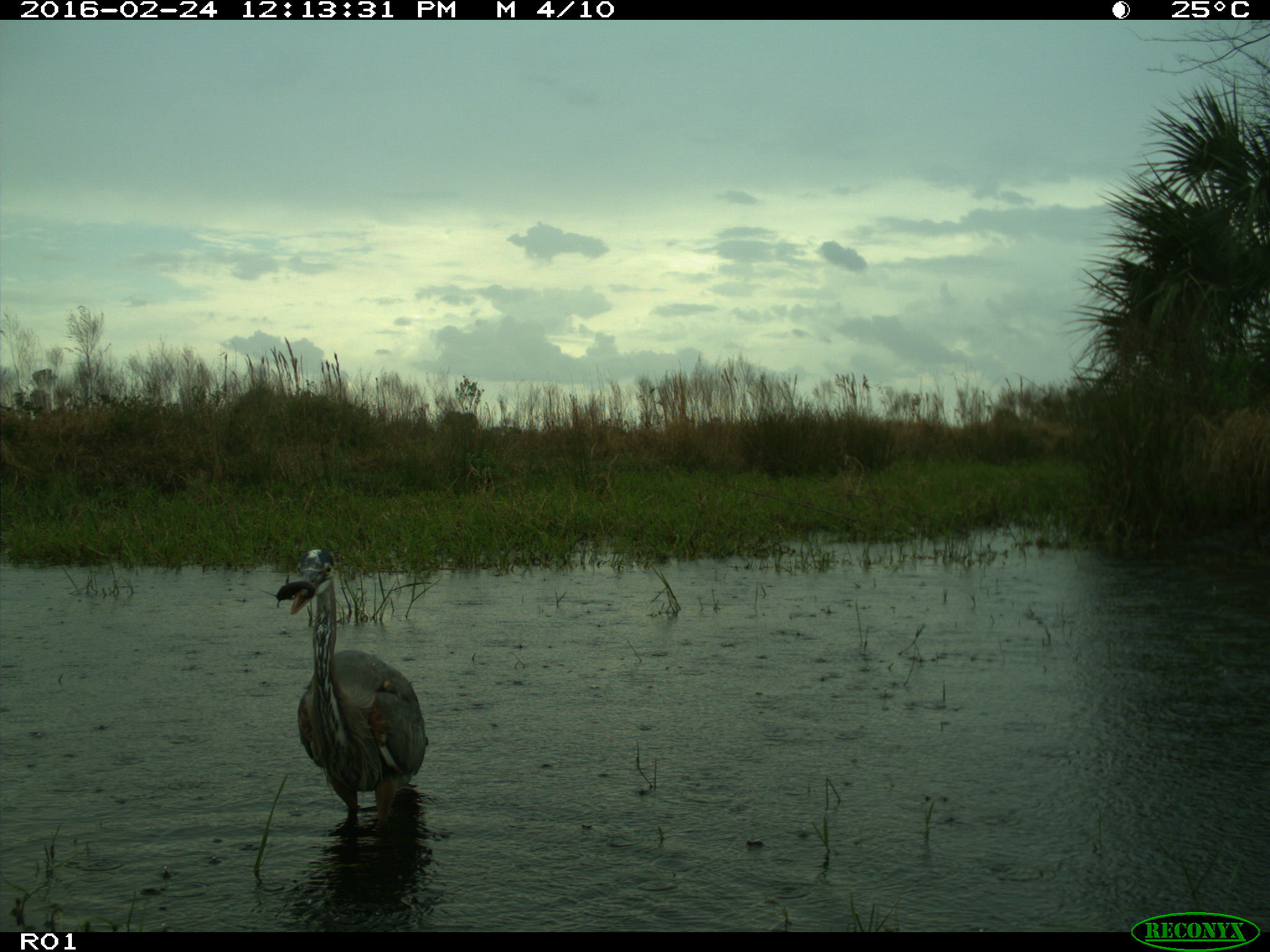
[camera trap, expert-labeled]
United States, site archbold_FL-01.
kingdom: Animalia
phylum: Chordata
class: Aves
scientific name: Aves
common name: birds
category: unidentified bird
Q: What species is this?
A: Unidentified bird (birds) (Aves).